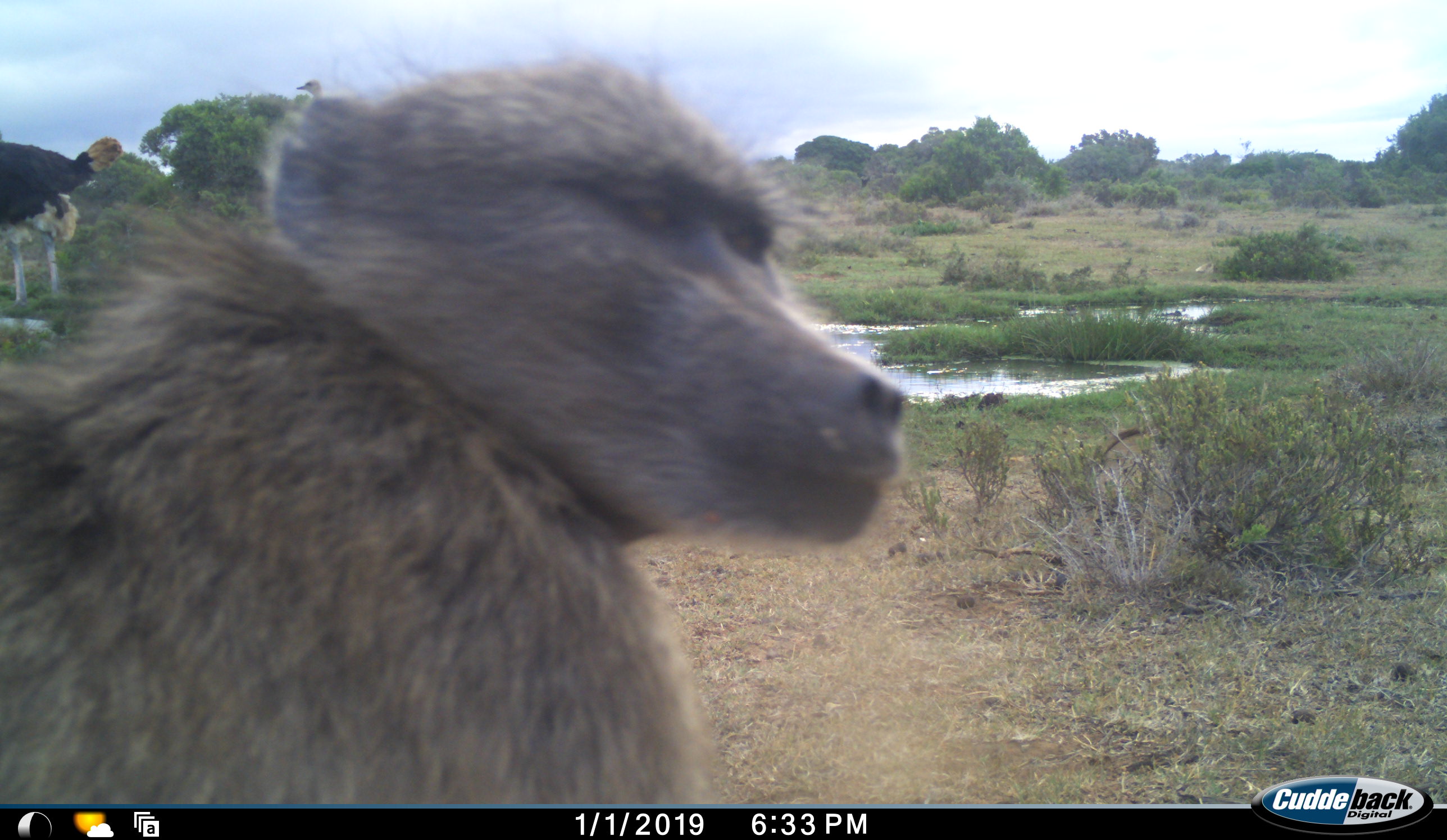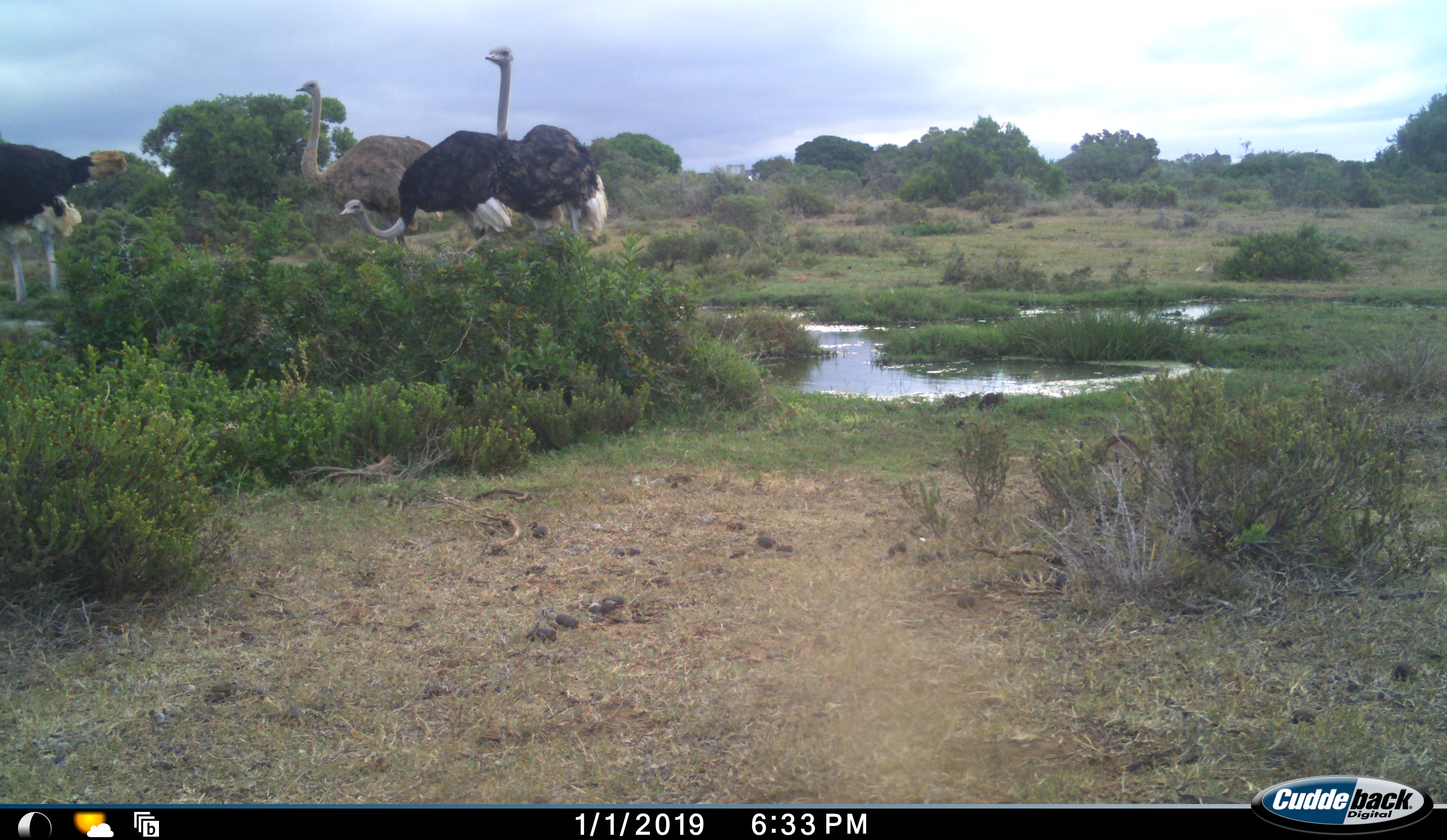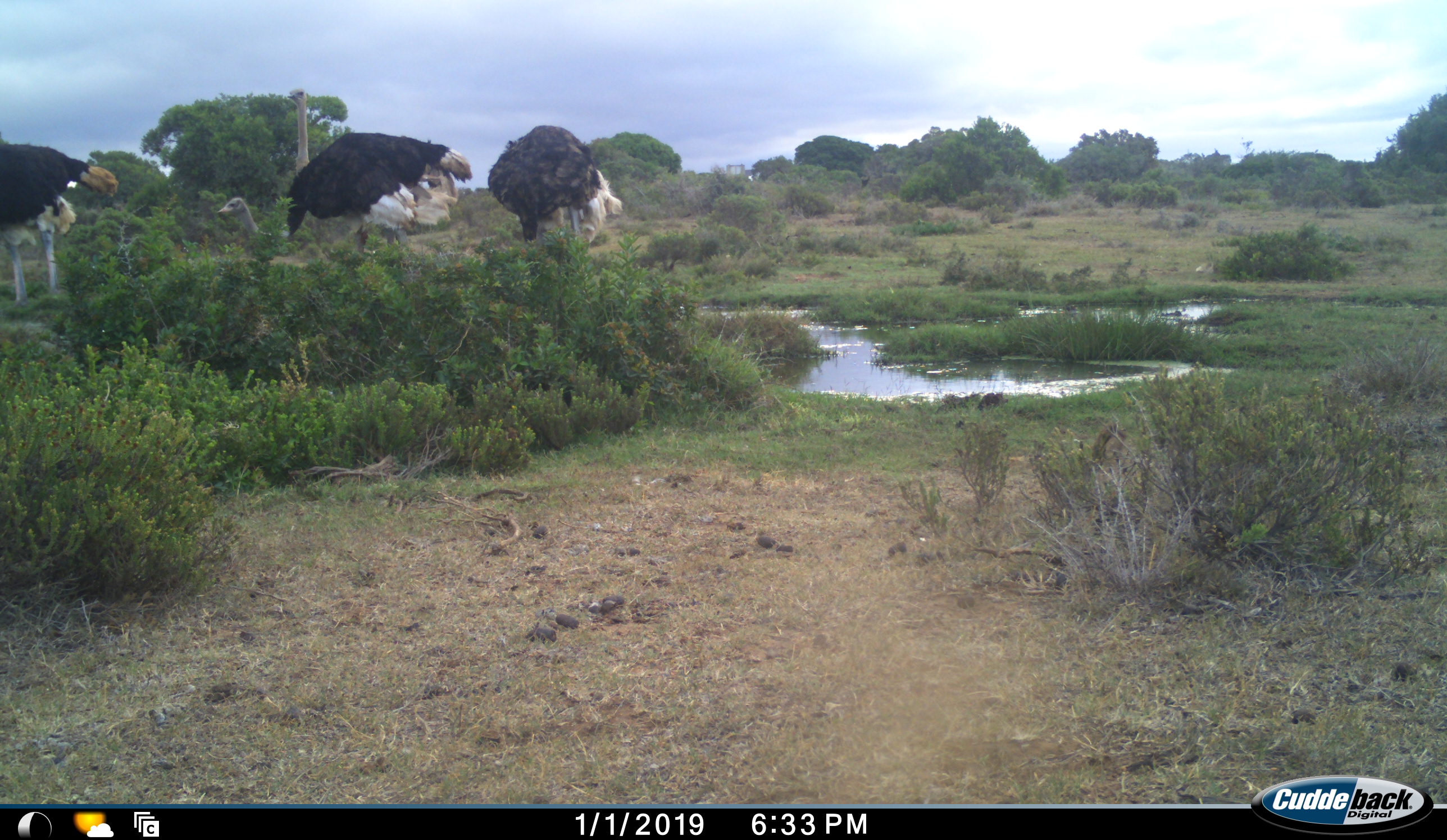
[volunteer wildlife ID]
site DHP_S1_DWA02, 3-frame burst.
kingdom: Animalia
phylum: Chordata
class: Mammalia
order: Primates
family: Cercopithecidae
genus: Papio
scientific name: Papio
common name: baboon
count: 1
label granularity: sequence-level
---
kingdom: Animalia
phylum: Chordata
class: Aves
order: Struthioniformes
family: Struthionidae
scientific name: Struthionidae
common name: ostrich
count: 4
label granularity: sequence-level